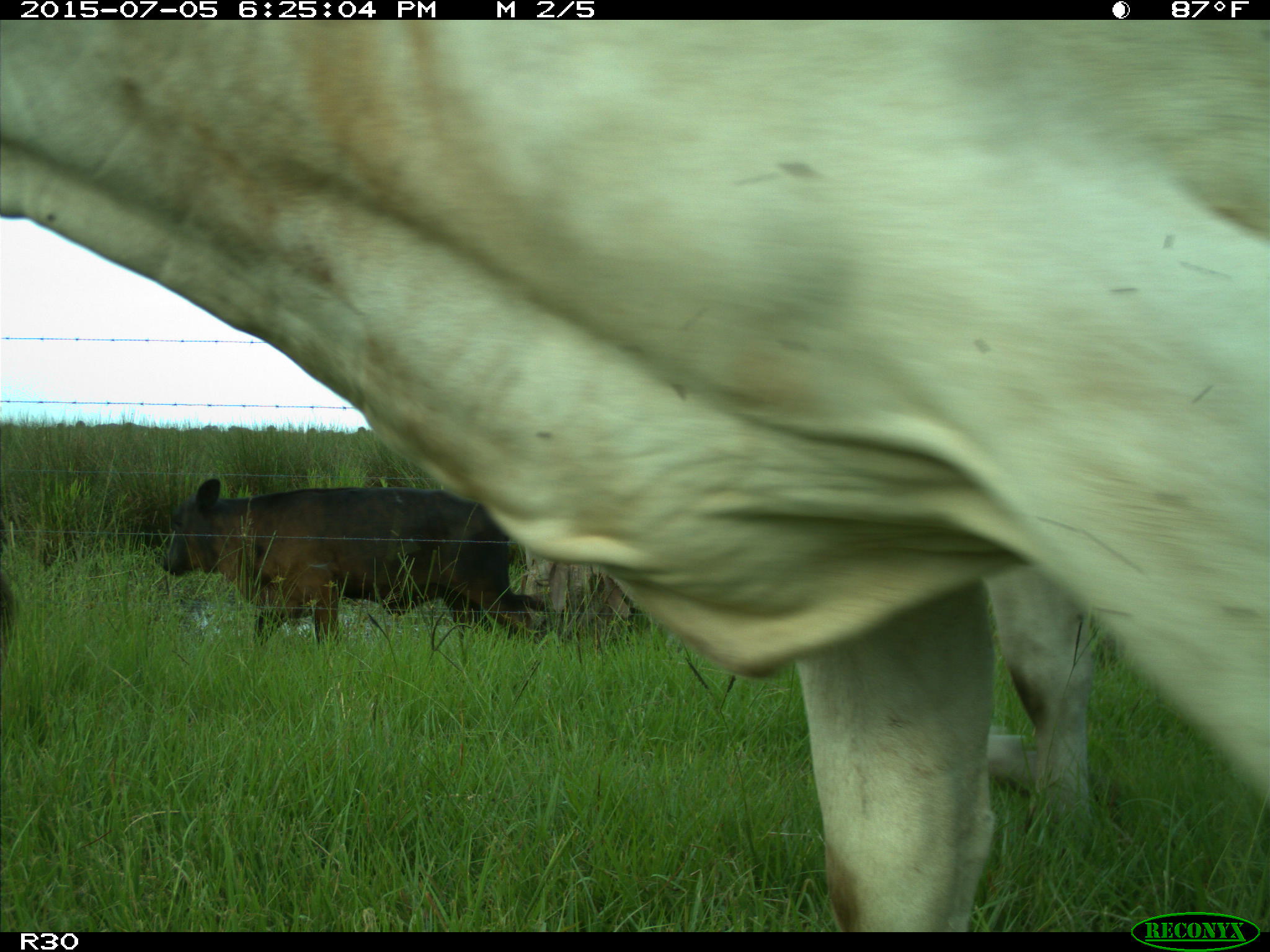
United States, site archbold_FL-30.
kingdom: Animalia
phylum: Chordata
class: Mammalia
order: Artiodactyla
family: Bovidae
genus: Bos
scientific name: Bos taurus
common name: domestic cow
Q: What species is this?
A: Bos taurus (domestic cow).